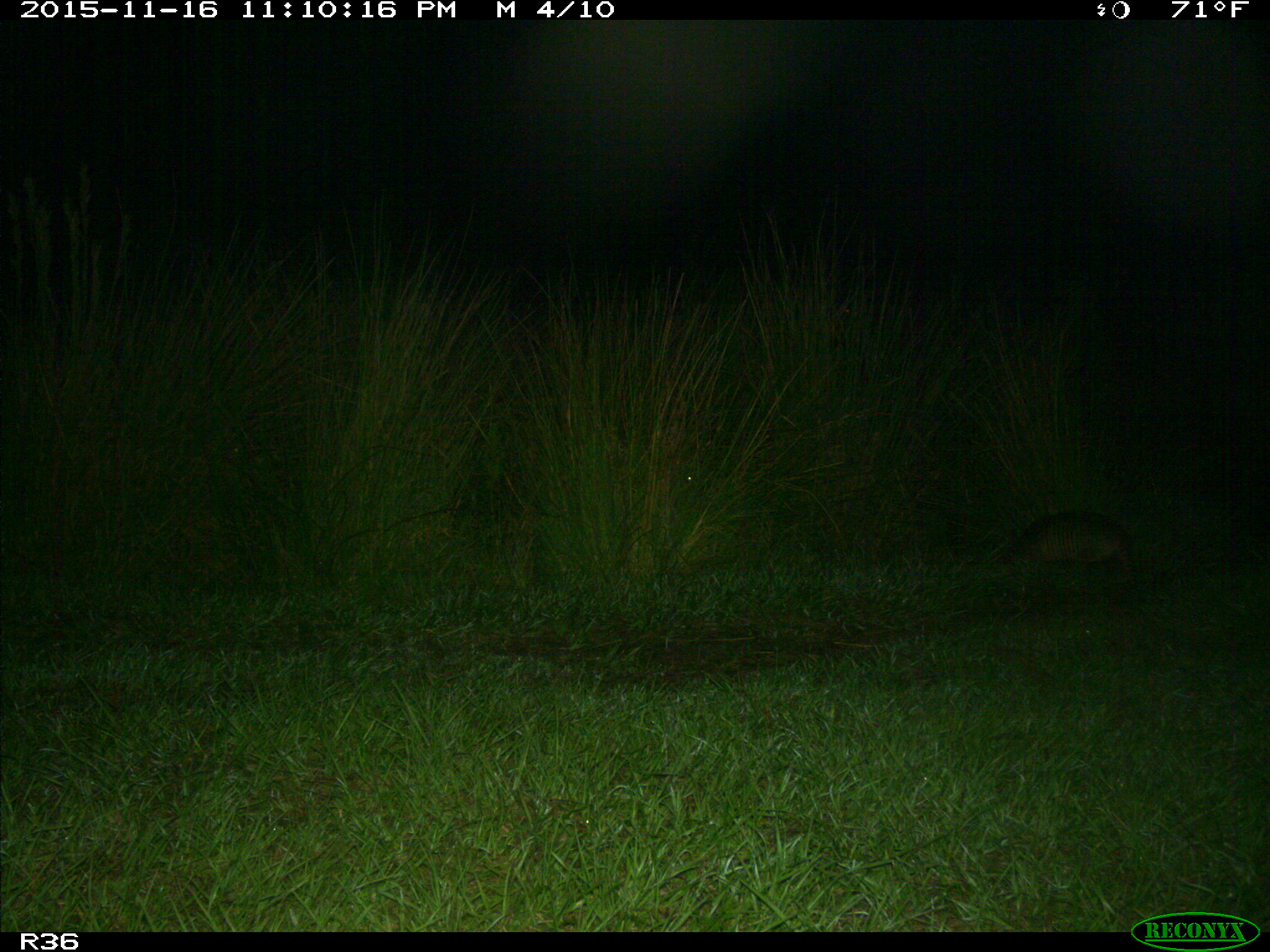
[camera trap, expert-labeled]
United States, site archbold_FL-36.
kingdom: Animalia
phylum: Chordata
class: Mammalia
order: Cingulata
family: Dasypodidae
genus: Dasypus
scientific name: Dasypus novemcinctus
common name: nine-banded armadillo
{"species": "Dasypus novemcinctus (nine-banded armadillo)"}